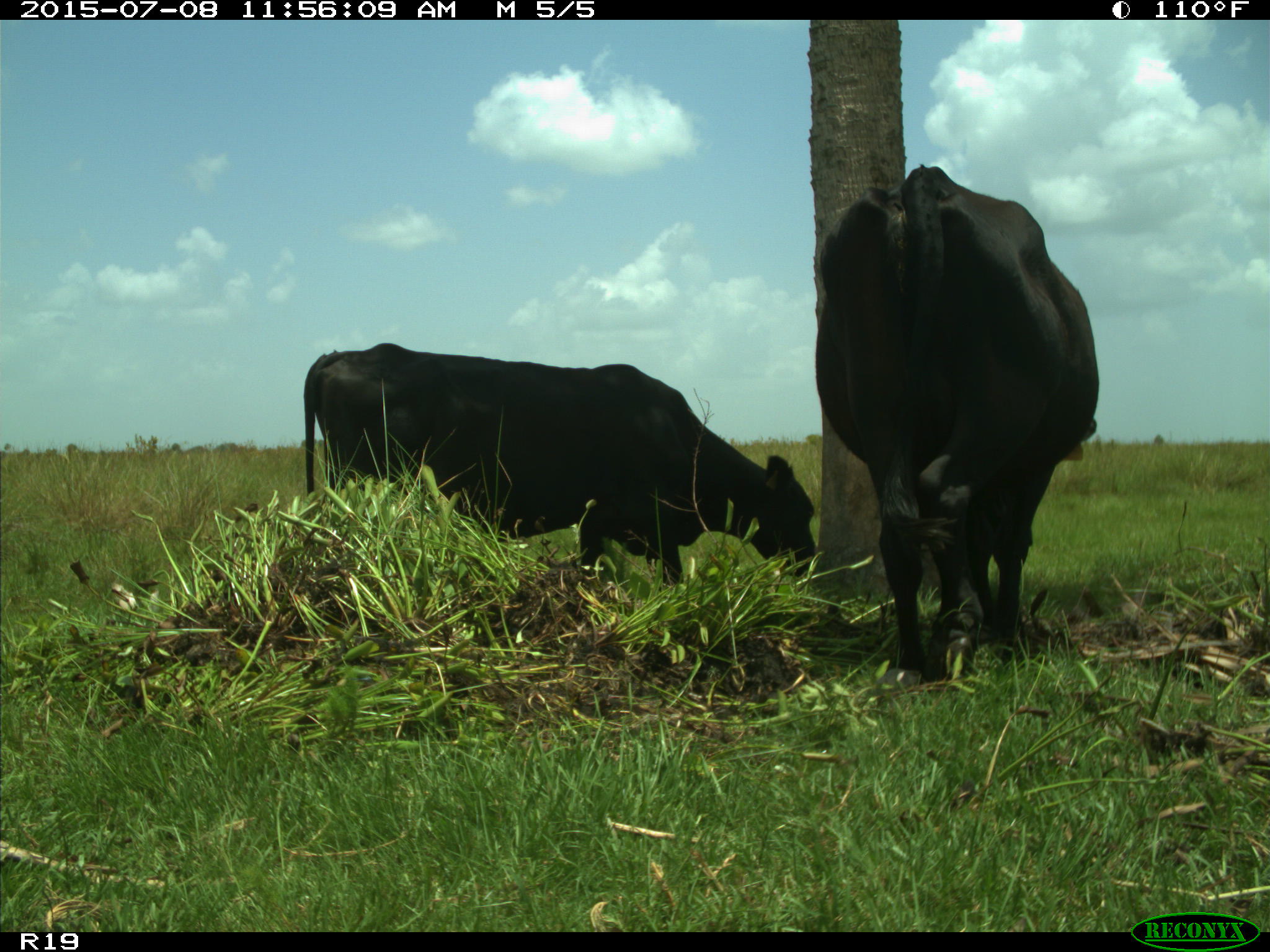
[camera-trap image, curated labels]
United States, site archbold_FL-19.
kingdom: Animalia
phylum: Chordata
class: Mammalia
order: Artiodactyla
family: Bovidae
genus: Bos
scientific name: Bos taurus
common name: domestic cow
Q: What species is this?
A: Bos taurus (domestic cow).